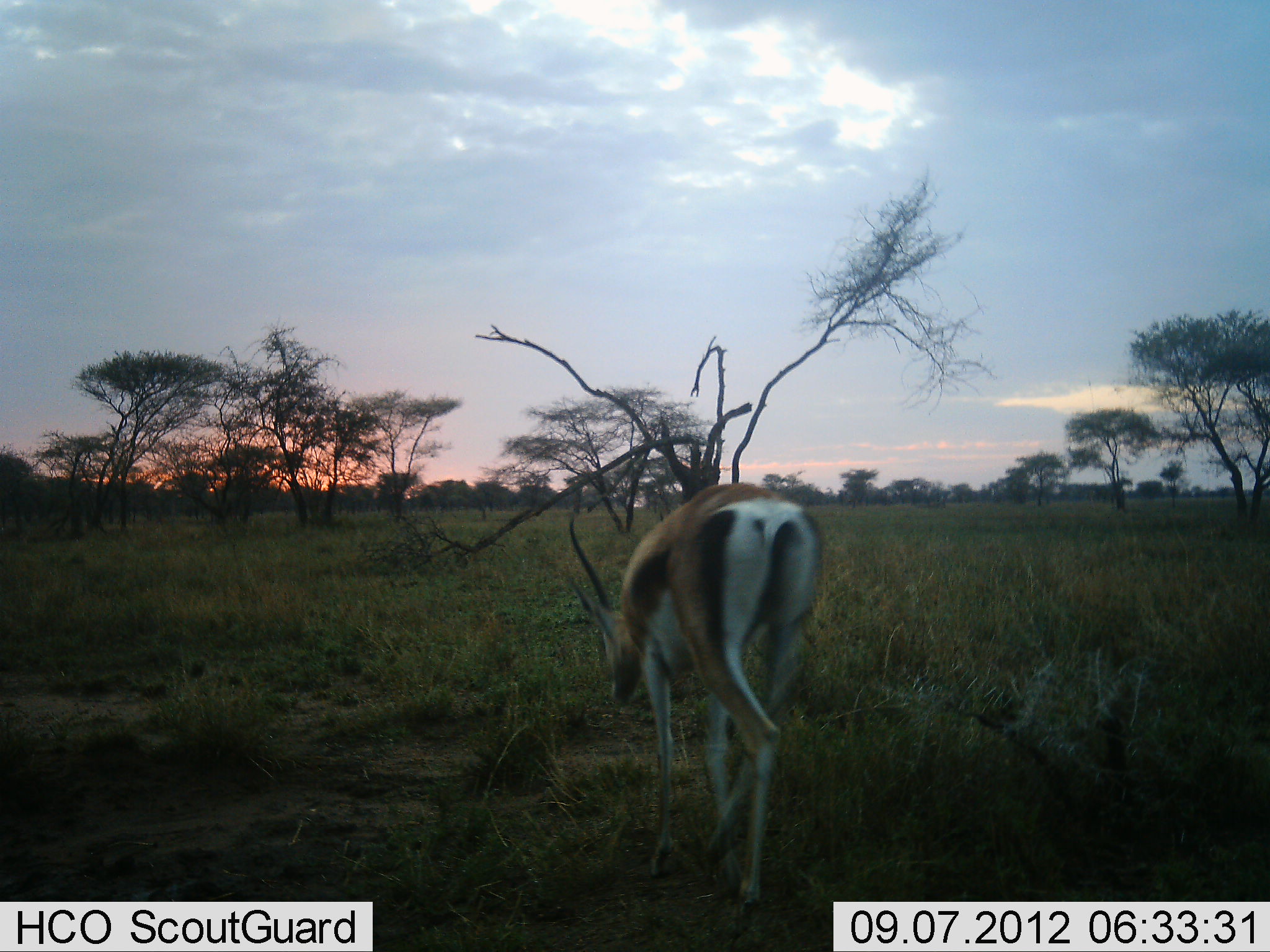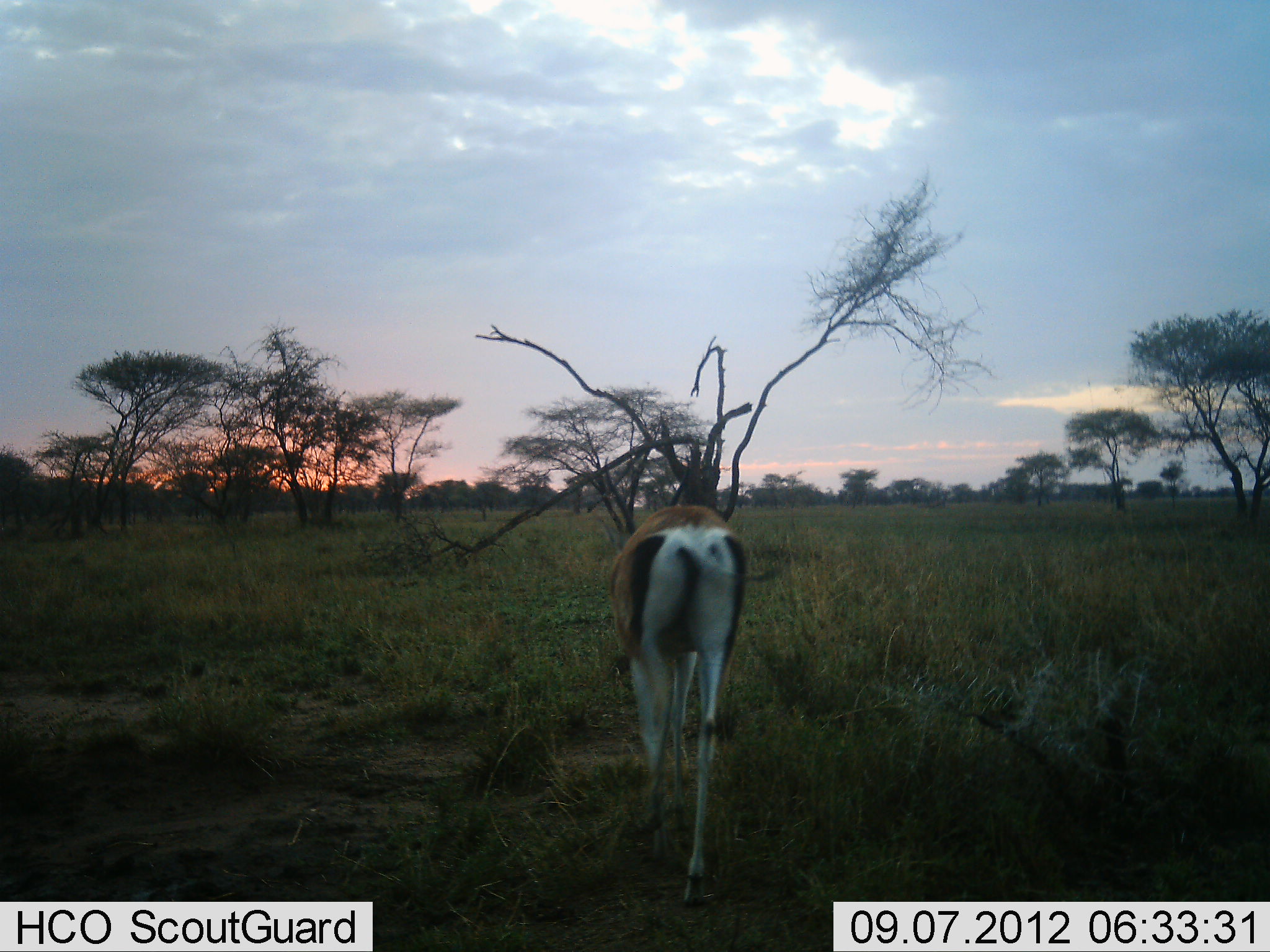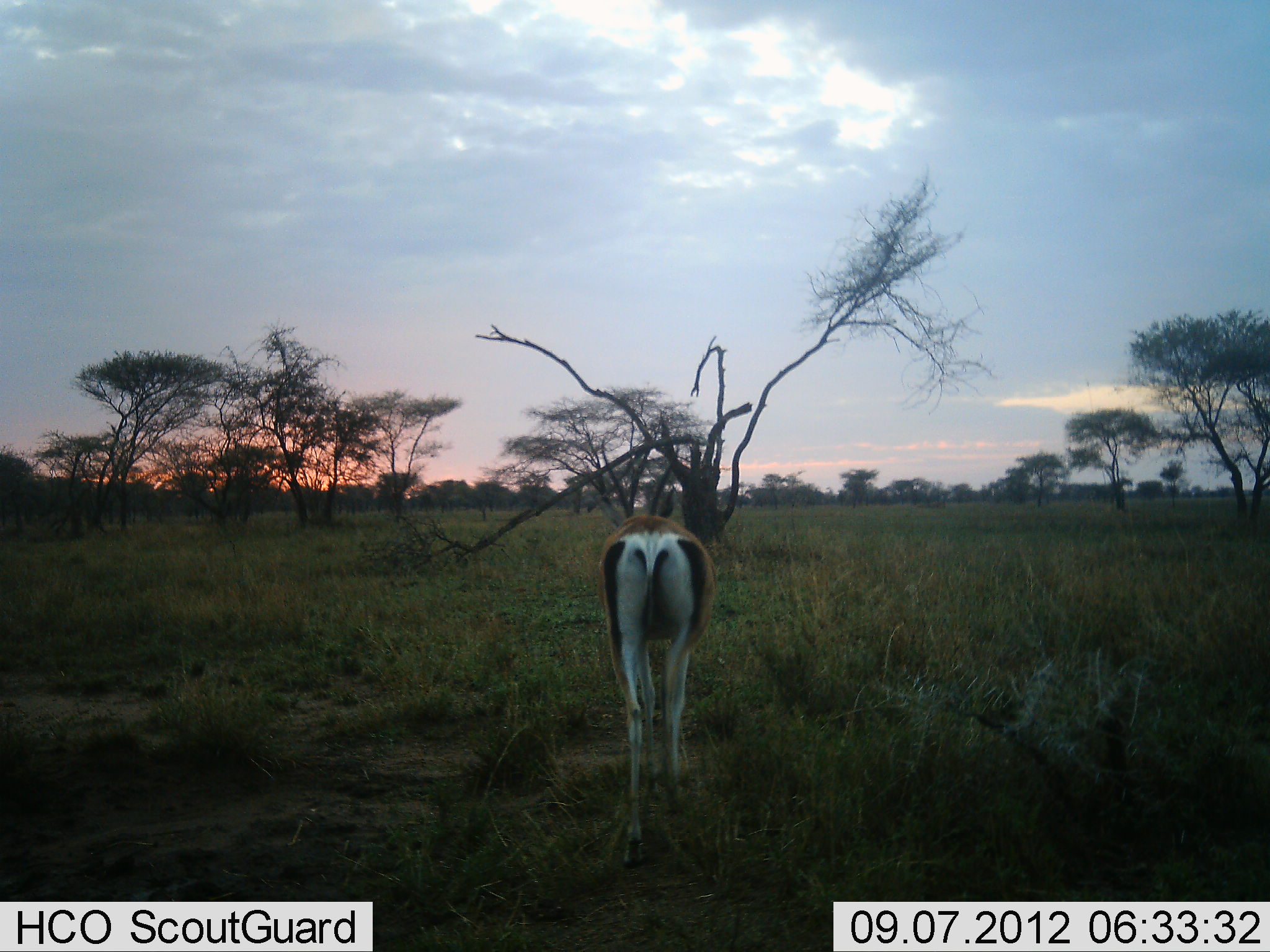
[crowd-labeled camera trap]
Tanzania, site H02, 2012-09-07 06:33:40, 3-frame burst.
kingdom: Animalia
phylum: Chordata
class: Mammalia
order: Artiodactyla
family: Bovidae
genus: Nanger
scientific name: Nanger granti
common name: grant's gazelle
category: gazellegrants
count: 1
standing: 10%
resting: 0%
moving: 60%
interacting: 0%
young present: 0%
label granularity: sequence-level